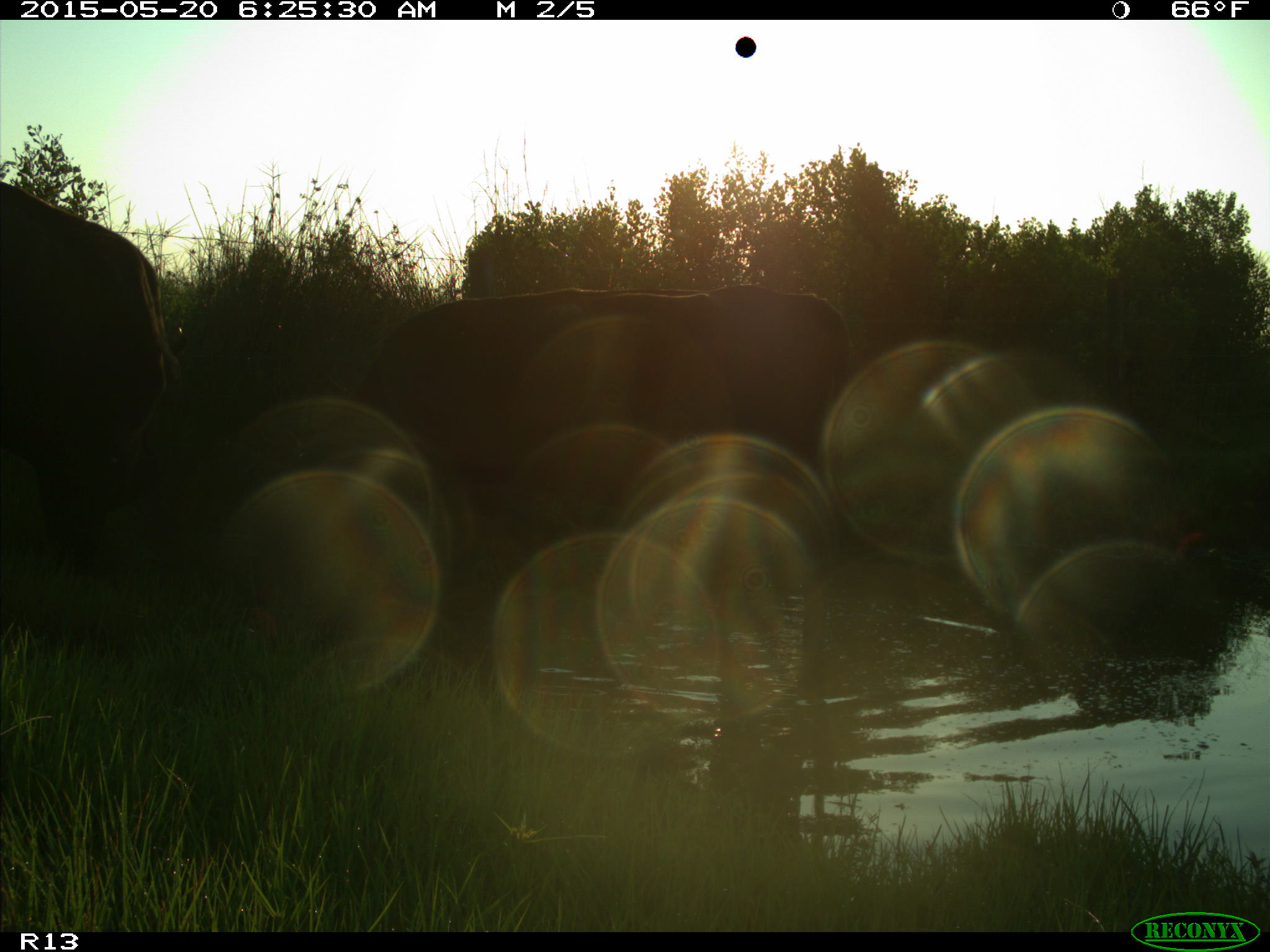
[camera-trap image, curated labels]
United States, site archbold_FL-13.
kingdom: Animalia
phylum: Chordata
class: Mammalia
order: Artiodactyla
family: Bovidae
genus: Bos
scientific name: Bos taurus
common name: domestic cow